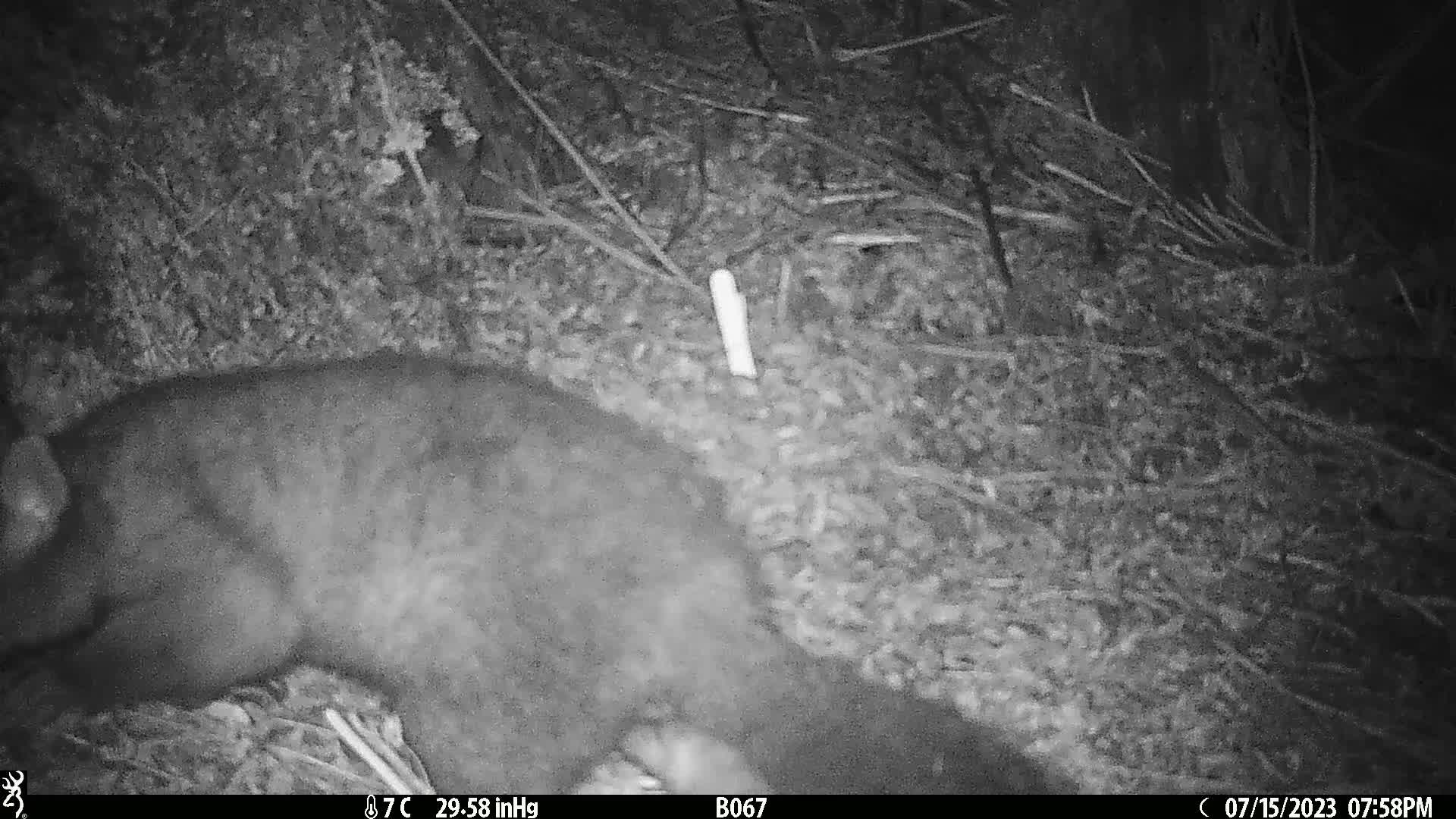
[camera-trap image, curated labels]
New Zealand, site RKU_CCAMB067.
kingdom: Animalia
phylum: Chordata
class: Mammalia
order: Diprotodontia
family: Phalangeridae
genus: Trichosurus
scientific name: Trichosurus vulpecula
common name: common brushtail possum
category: possum